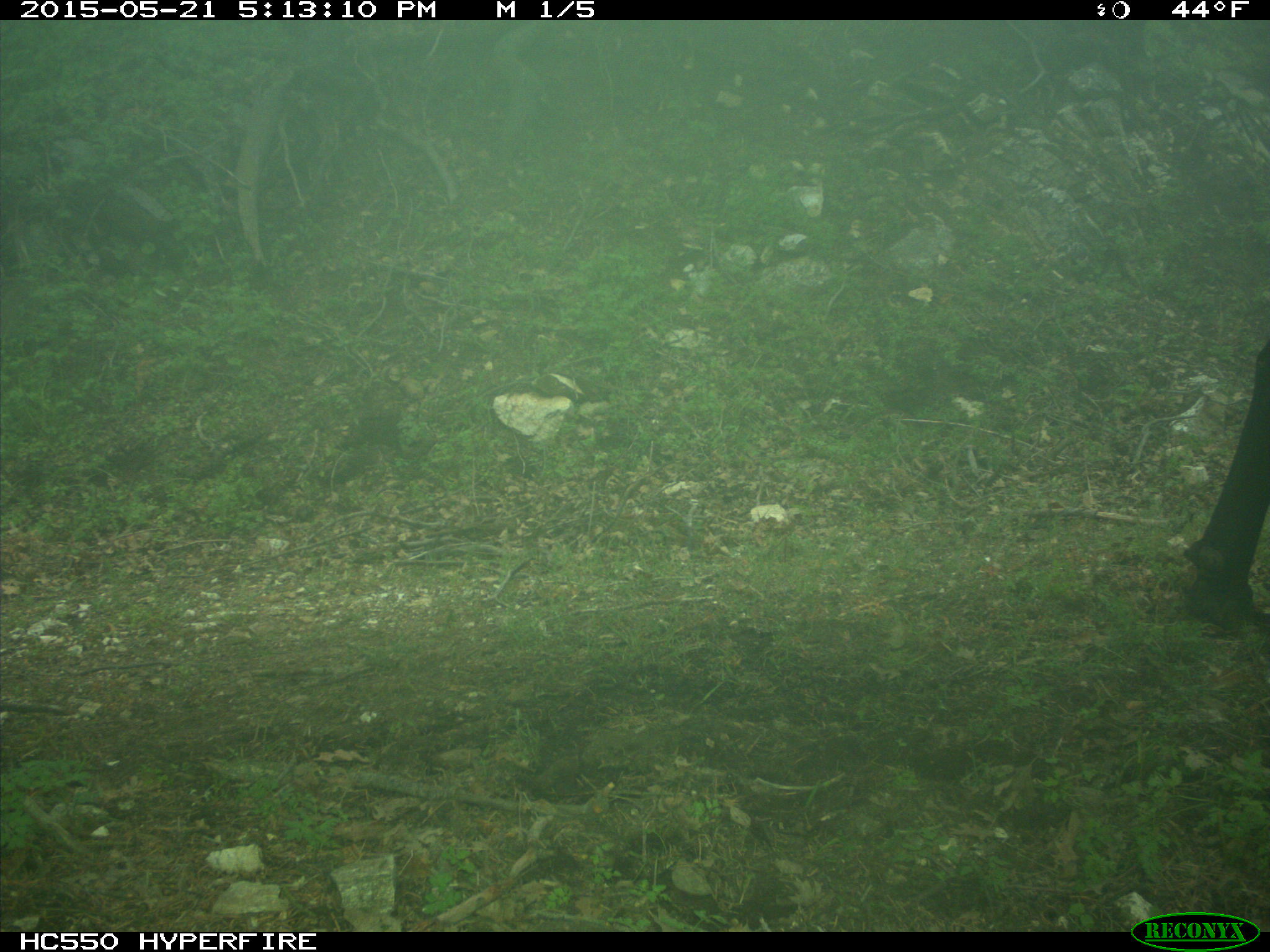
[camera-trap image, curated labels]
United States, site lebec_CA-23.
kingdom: Animalia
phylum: Chordata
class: Mammalia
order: Artiodactyla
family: Bovidae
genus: Bos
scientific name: Bos taurus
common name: domestic cow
Bos taurus (domestic cow).